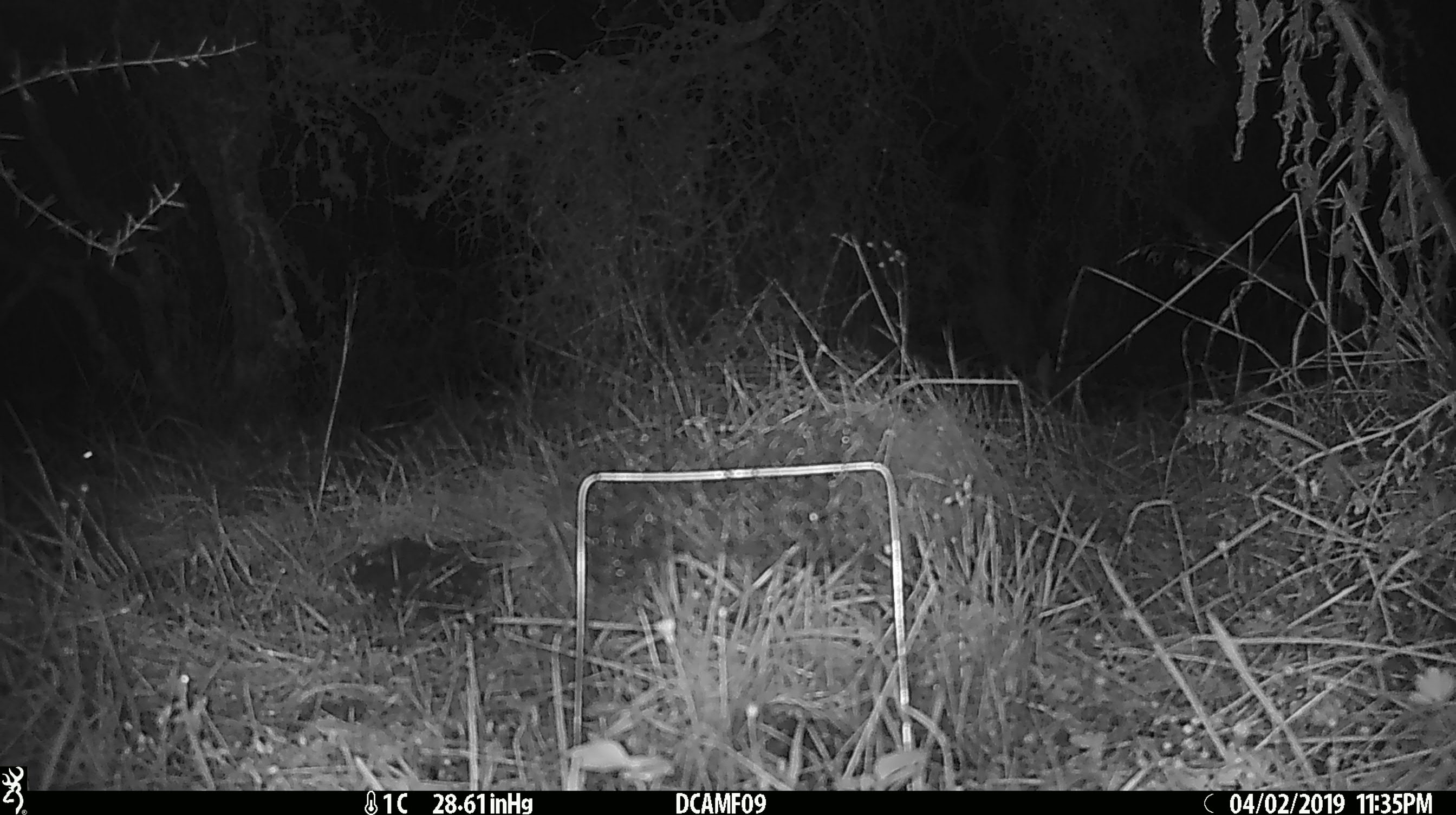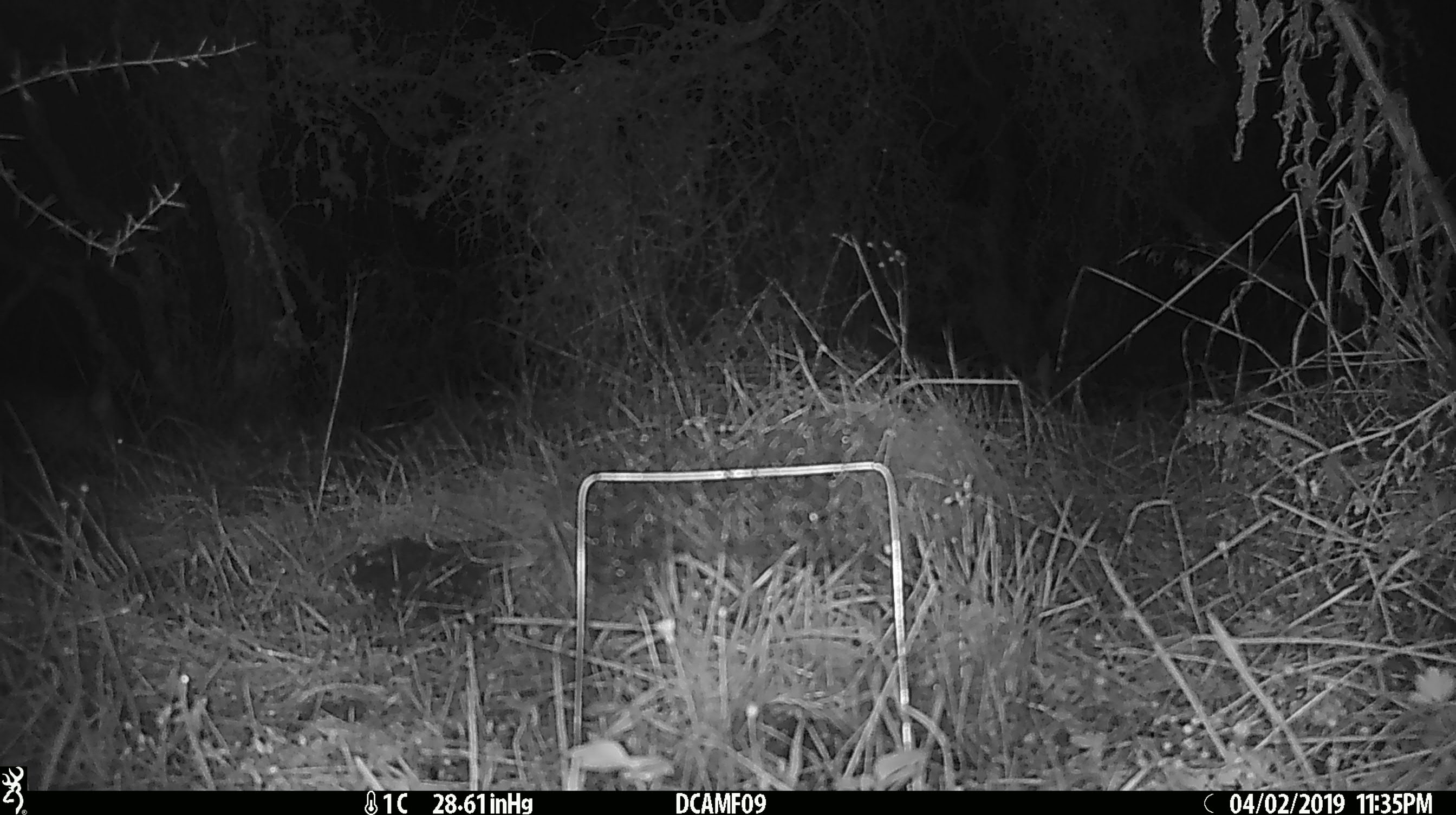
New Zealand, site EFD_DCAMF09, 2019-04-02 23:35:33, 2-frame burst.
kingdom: Animalia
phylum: Chordata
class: Mammalia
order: Diprotodontia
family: Phalangeridae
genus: Trichosurus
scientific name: Trichosurus vulpecula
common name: common brushtail possum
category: possum